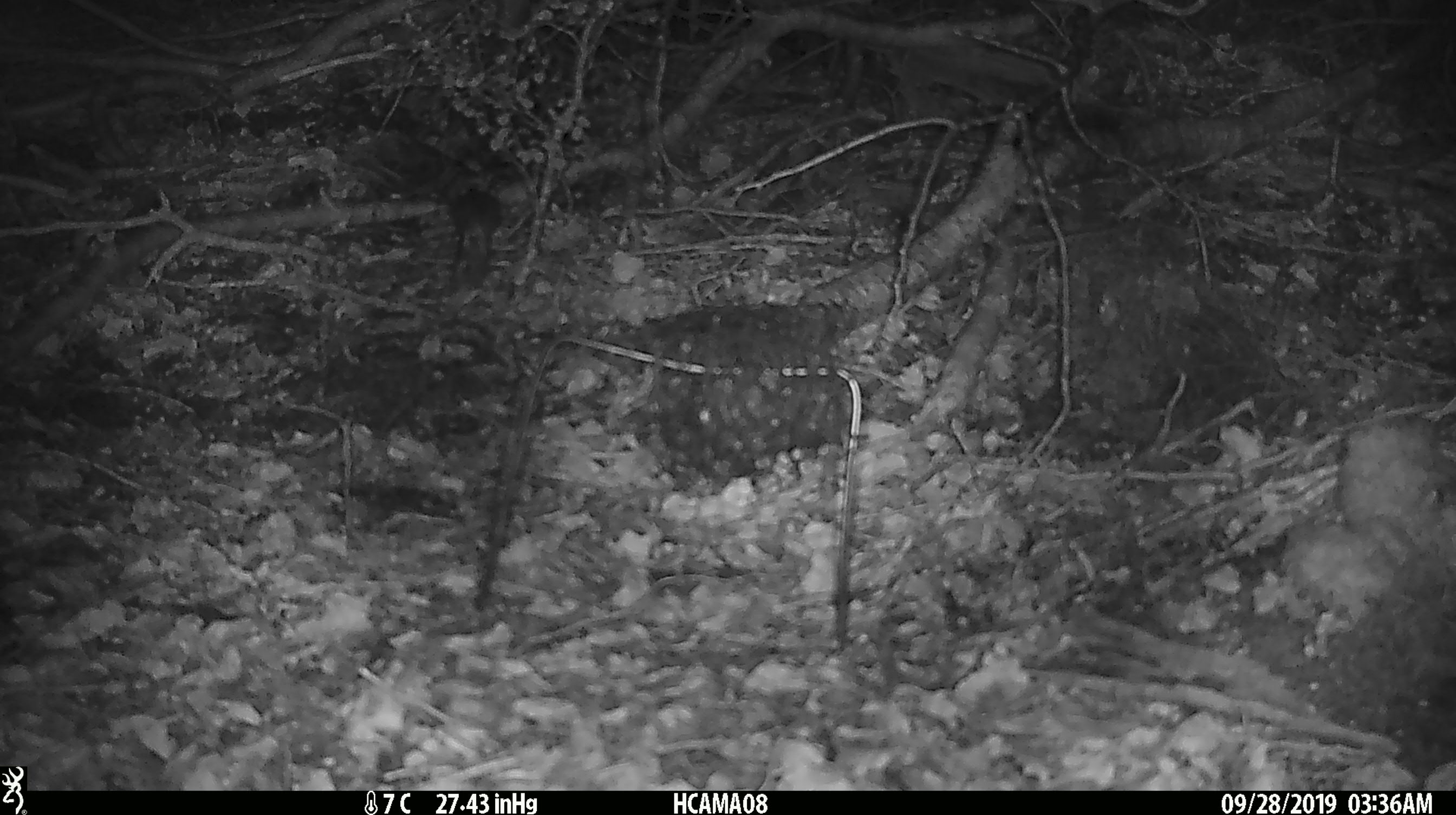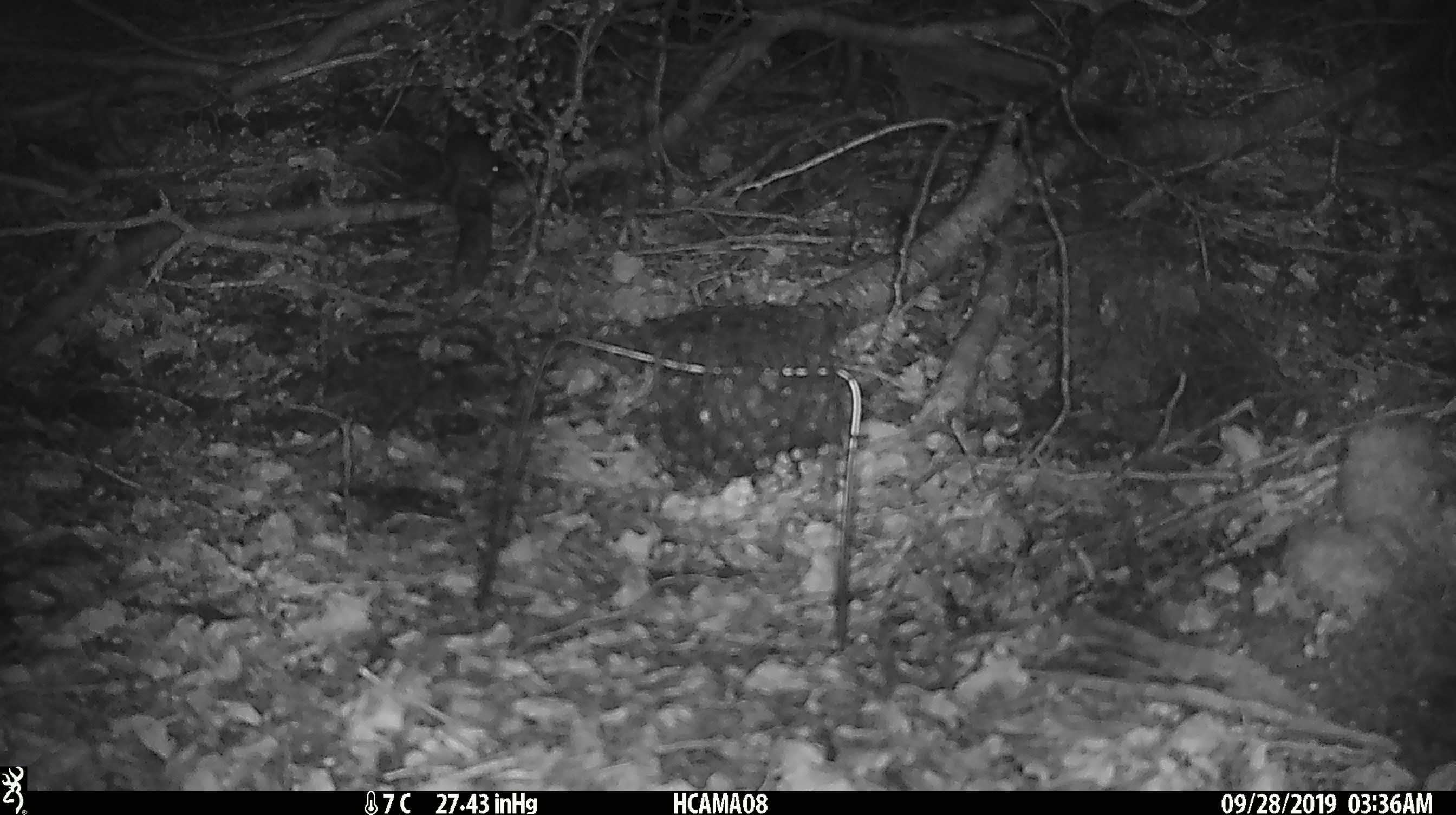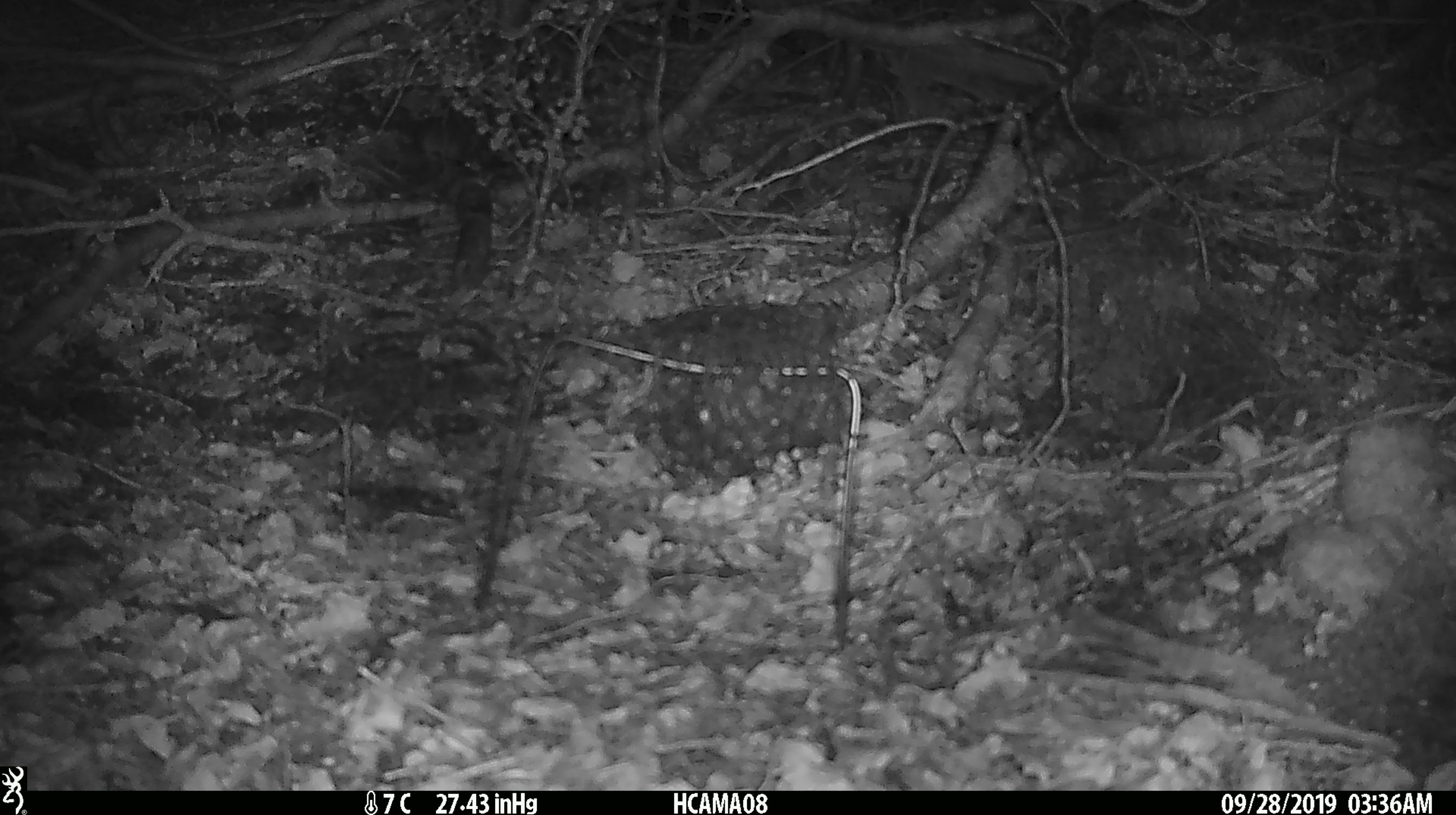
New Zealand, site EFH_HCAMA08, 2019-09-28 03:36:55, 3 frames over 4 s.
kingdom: Animalia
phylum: Chordata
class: Mammalia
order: Rodentia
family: Muridae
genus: Mus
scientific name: Mus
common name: mouse